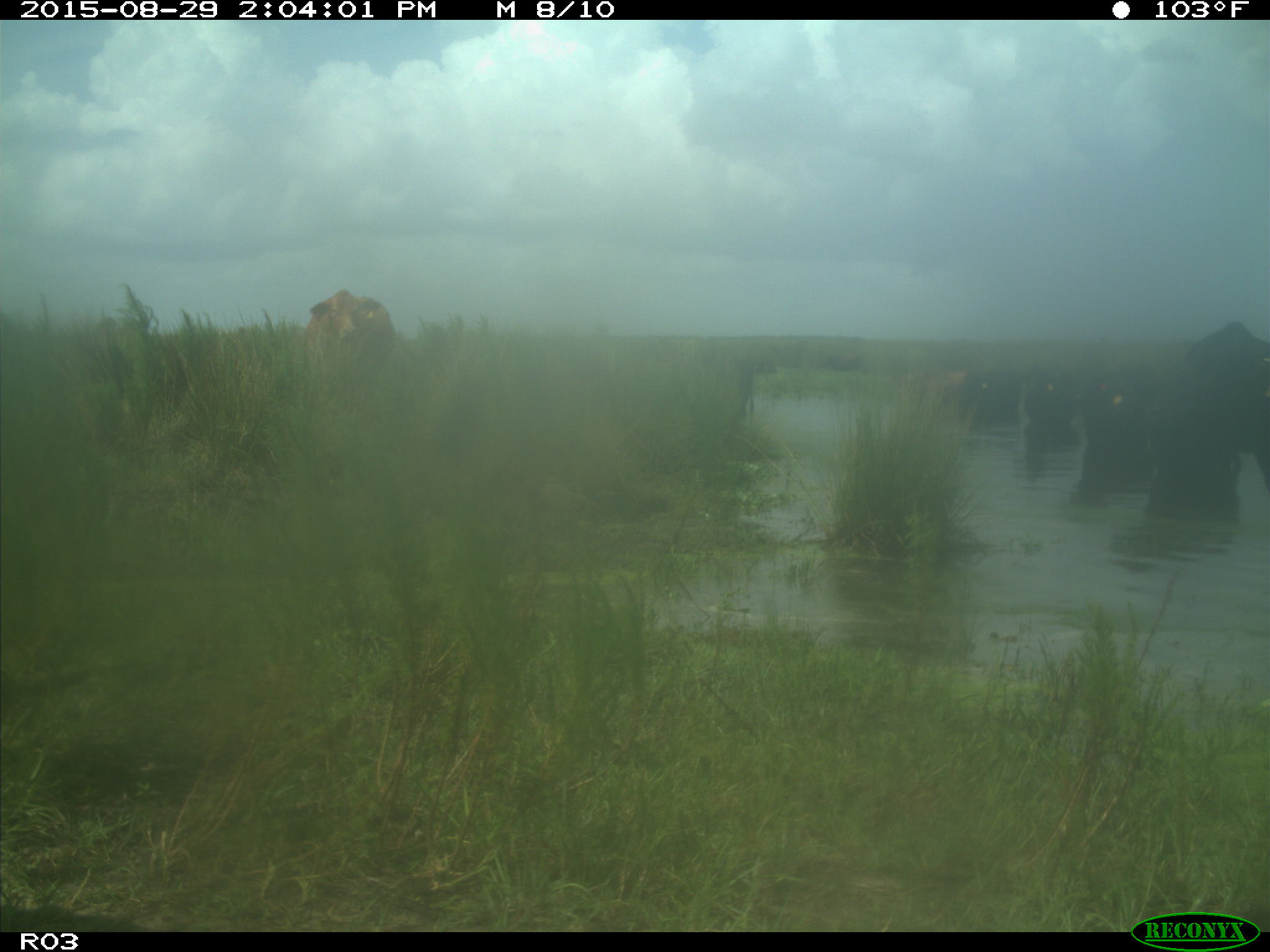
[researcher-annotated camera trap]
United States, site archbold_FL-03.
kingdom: Animalia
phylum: Chordata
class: Mammalia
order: Artiodactyla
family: Bovidae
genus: Bos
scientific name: Bos taurus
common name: domestic cow